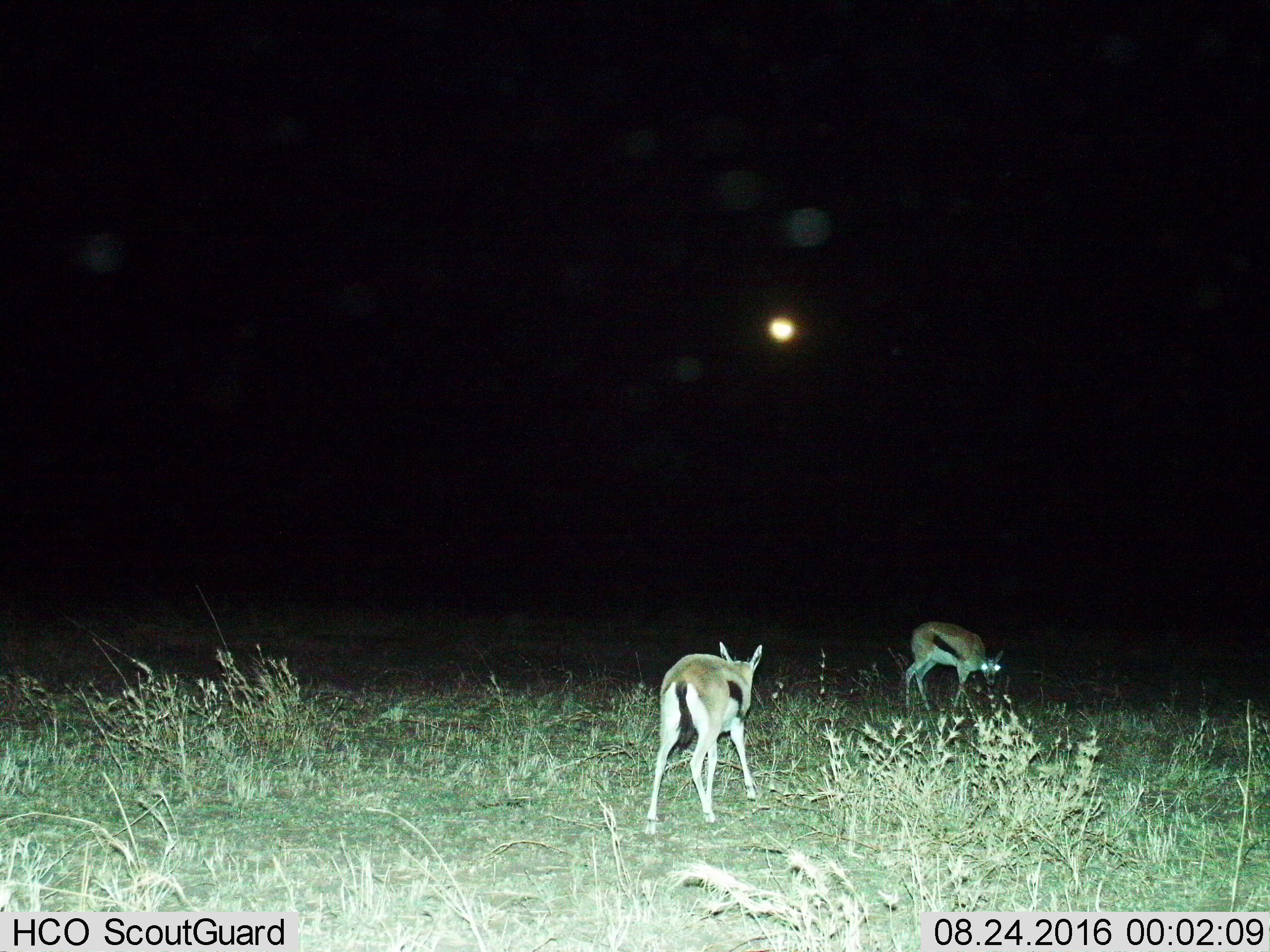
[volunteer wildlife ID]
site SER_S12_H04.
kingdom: Animalia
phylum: Chordata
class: Mammalia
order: Artiodactyla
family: Bovidae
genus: Eudorcas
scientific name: Eudorcas thomsonii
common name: thomson's gazelle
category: gazellethomsons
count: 2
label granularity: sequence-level